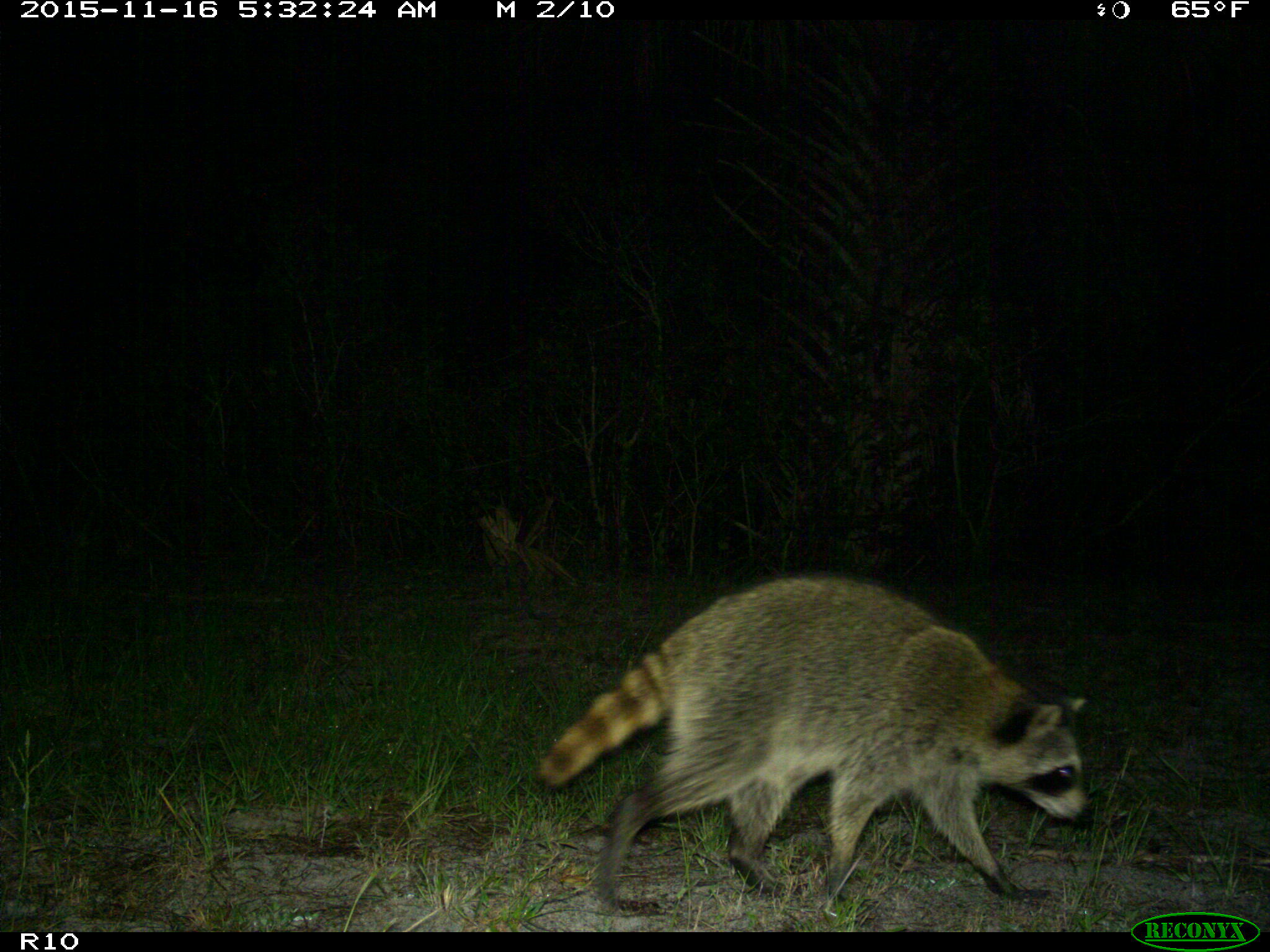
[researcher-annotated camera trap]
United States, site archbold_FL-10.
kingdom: Animalia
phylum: Chordata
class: Mammalia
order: Carnivora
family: Procyonidae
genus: Procyon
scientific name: Procyon lotor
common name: common raccoon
Procyon lotor (common raccoon).